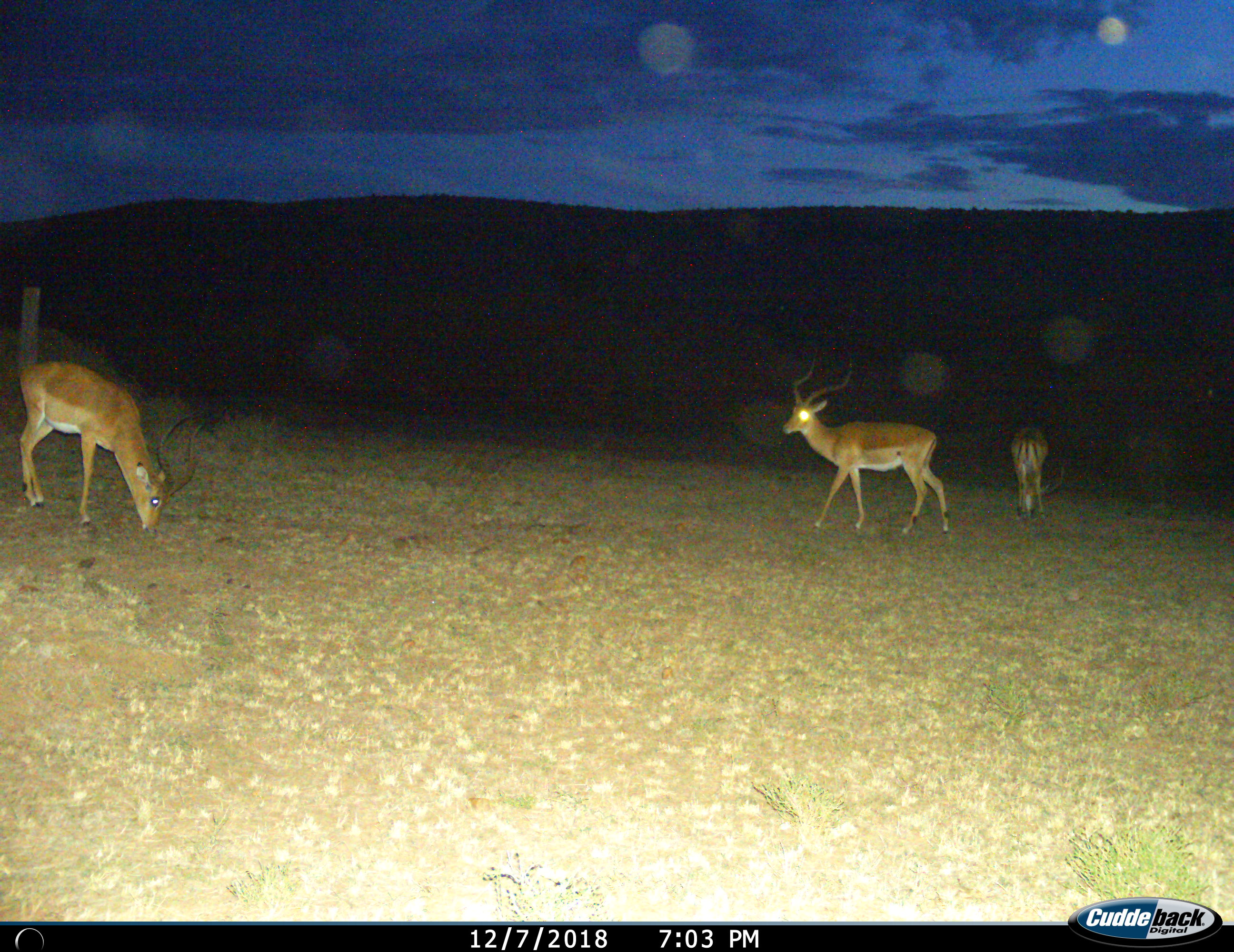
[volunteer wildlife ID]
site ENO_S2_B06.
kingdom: Animalia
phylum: Chordata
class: Mammalia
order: Artiodactyla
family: Bovidae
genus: Aepyceros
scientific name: Aepyceros melampus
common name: impala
Impala (Aepyceros melampus), count 3. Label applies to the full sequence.